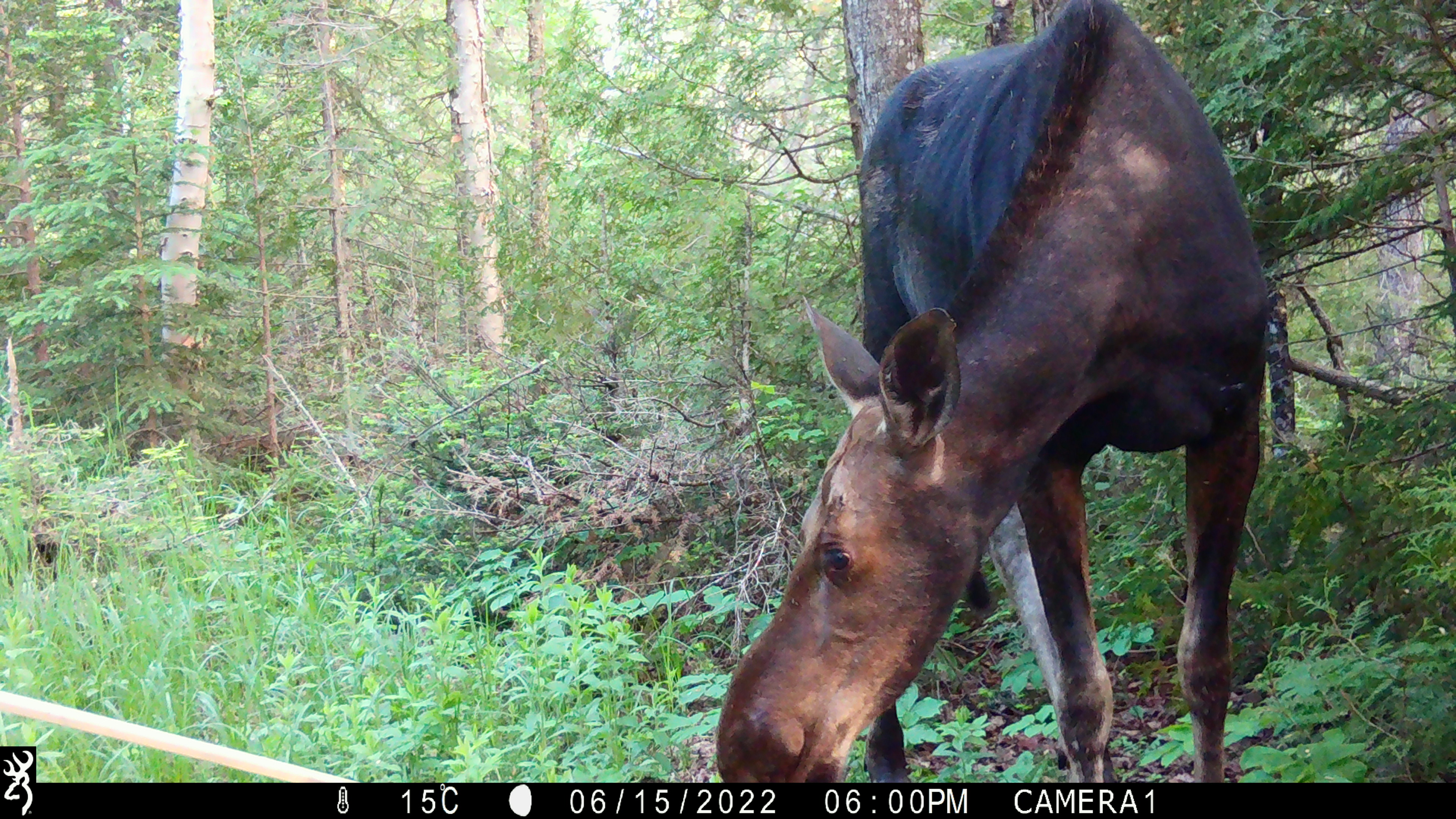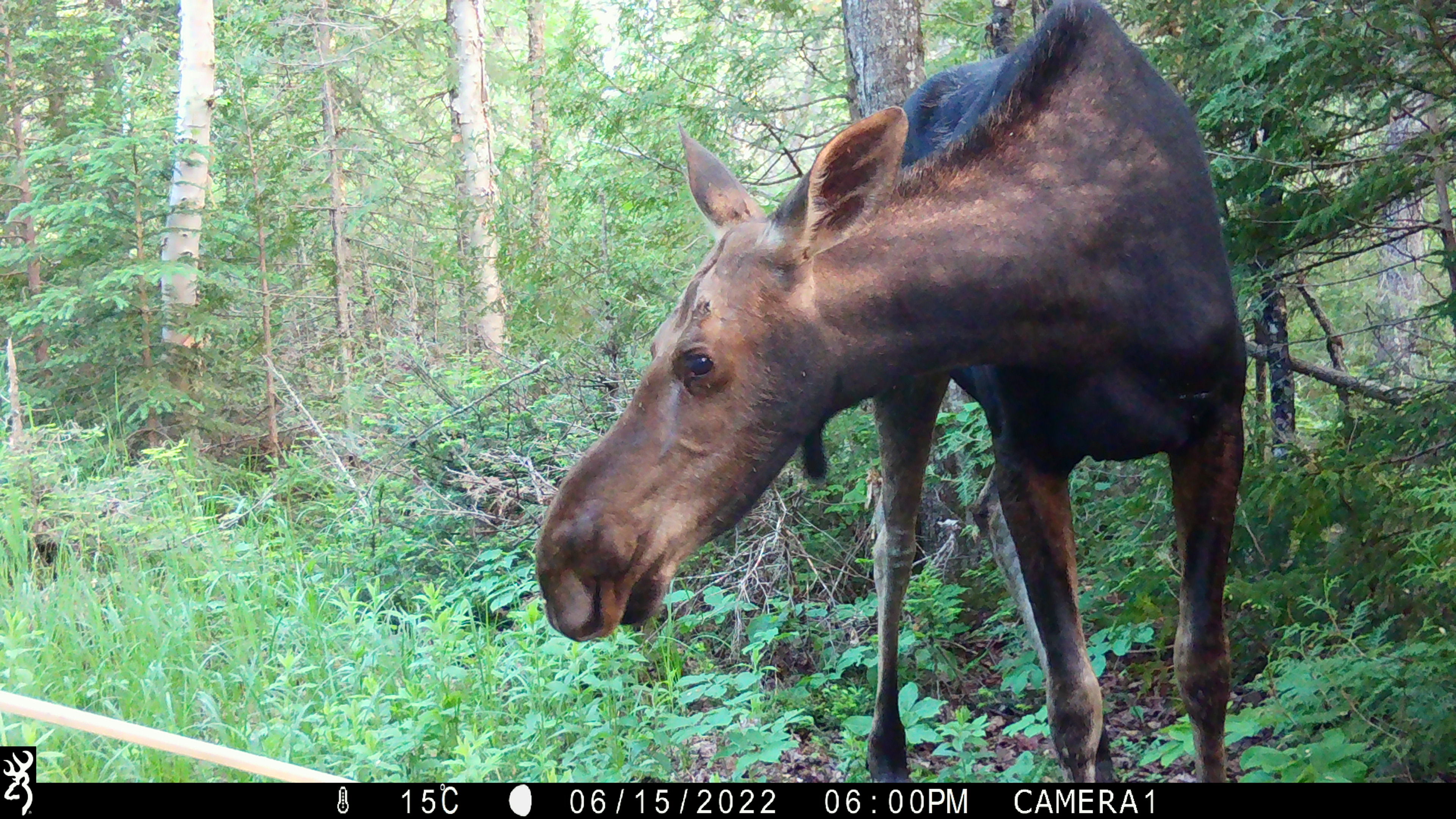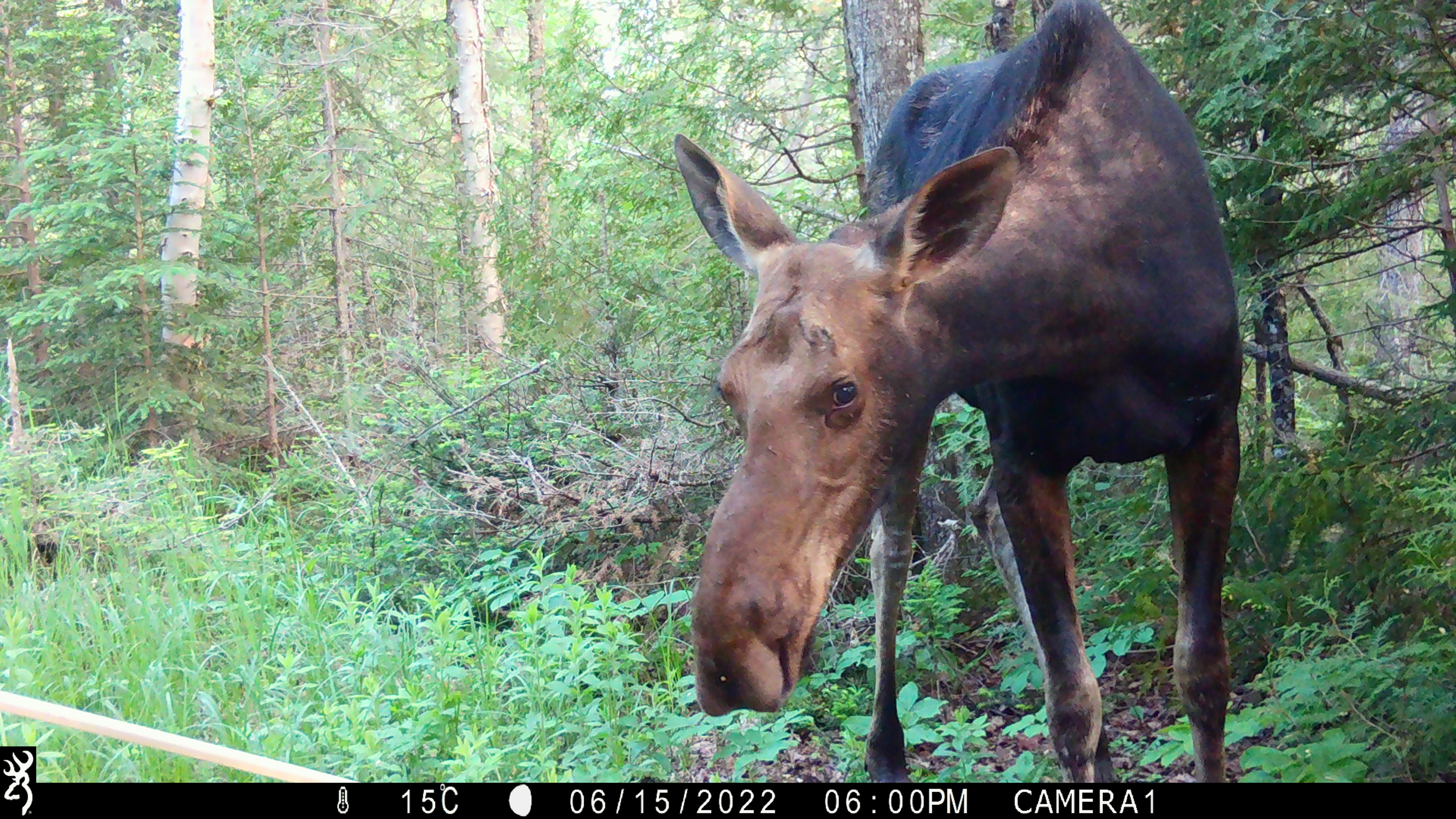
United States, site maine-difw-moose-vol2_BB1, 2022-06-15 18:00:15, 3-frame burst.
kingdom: Animalia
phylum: Chordata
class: Mammalia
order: Artiodactyla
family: Cervidae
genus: Alces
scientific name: Alces alces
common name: moose